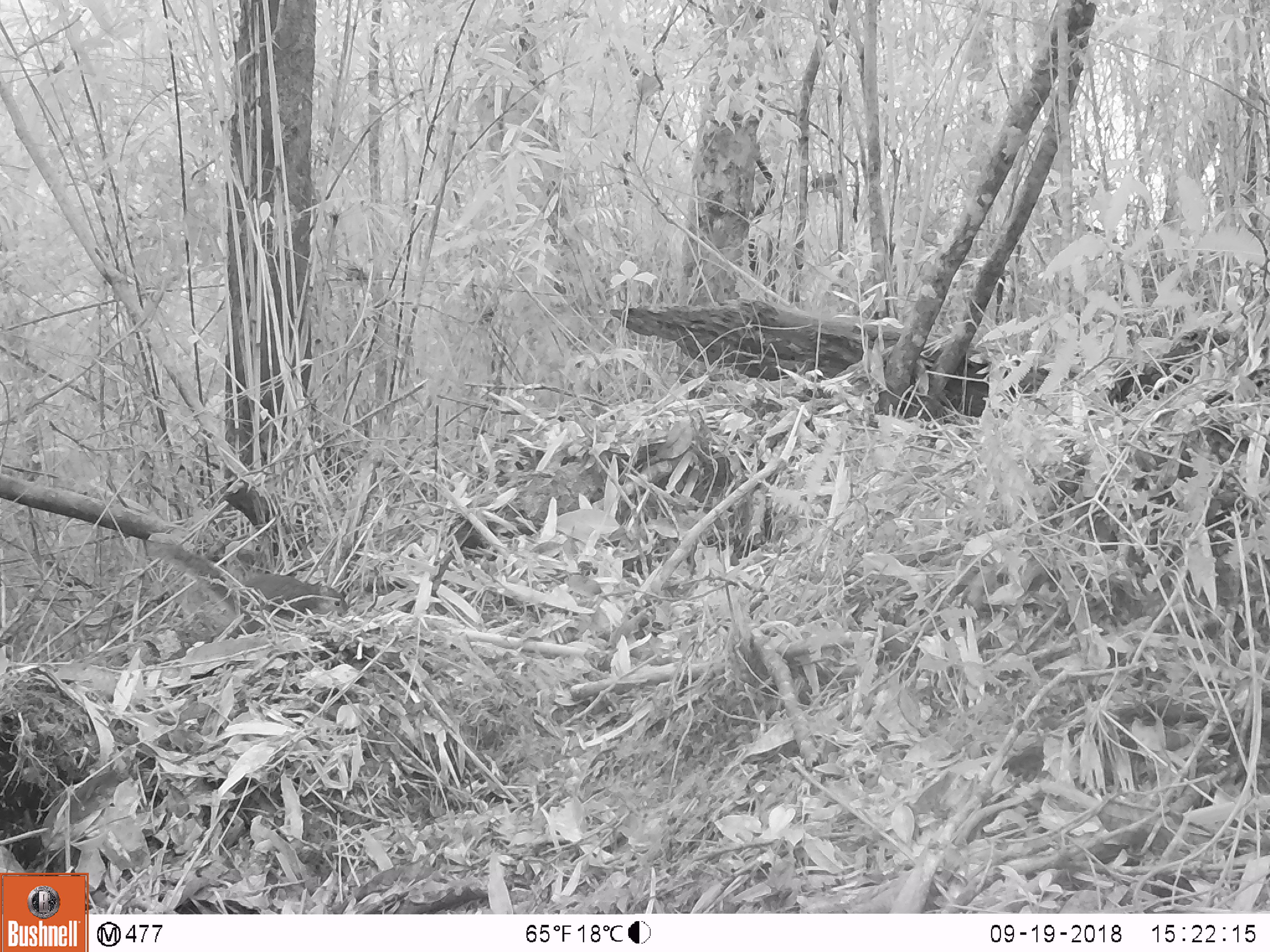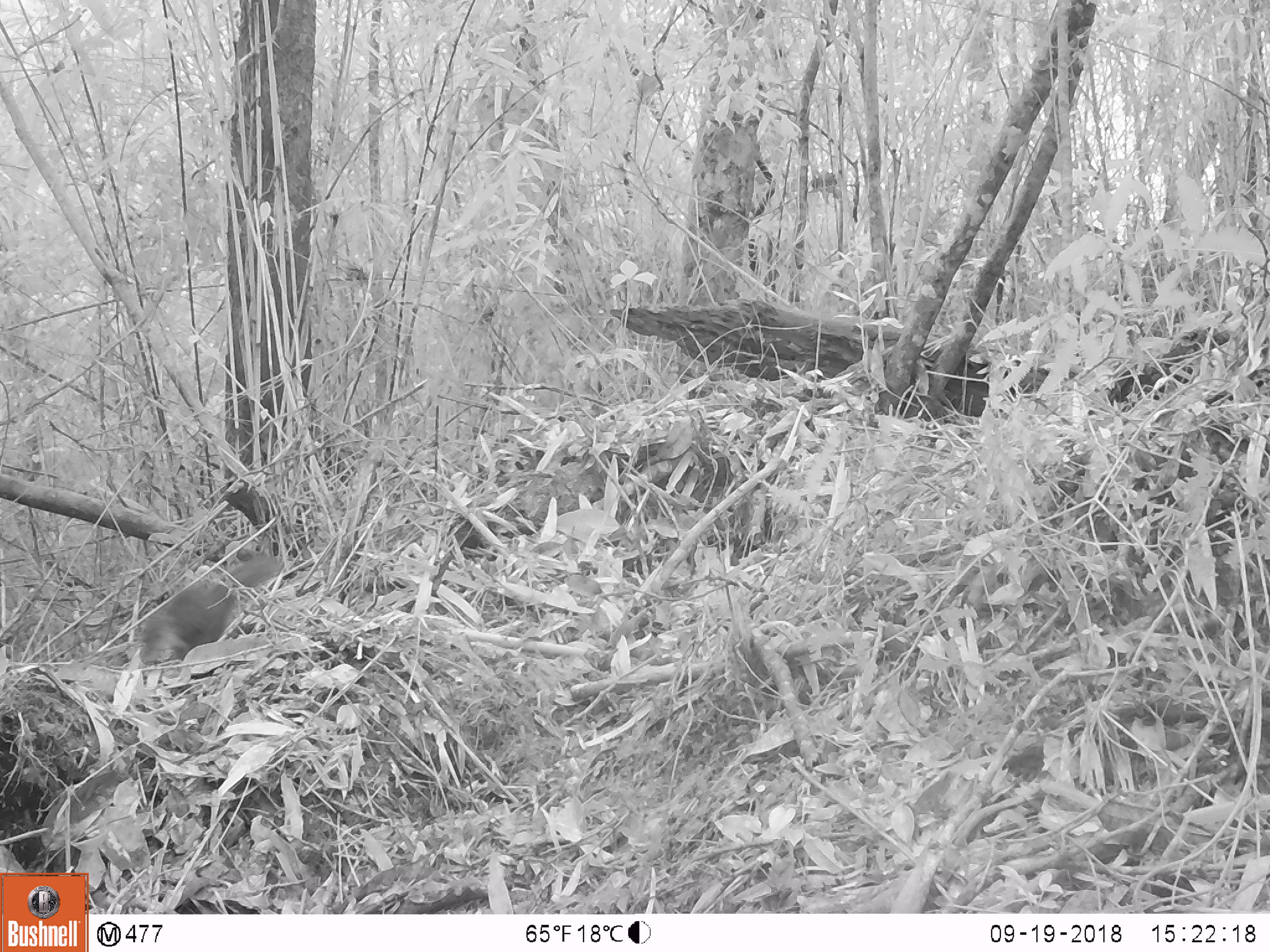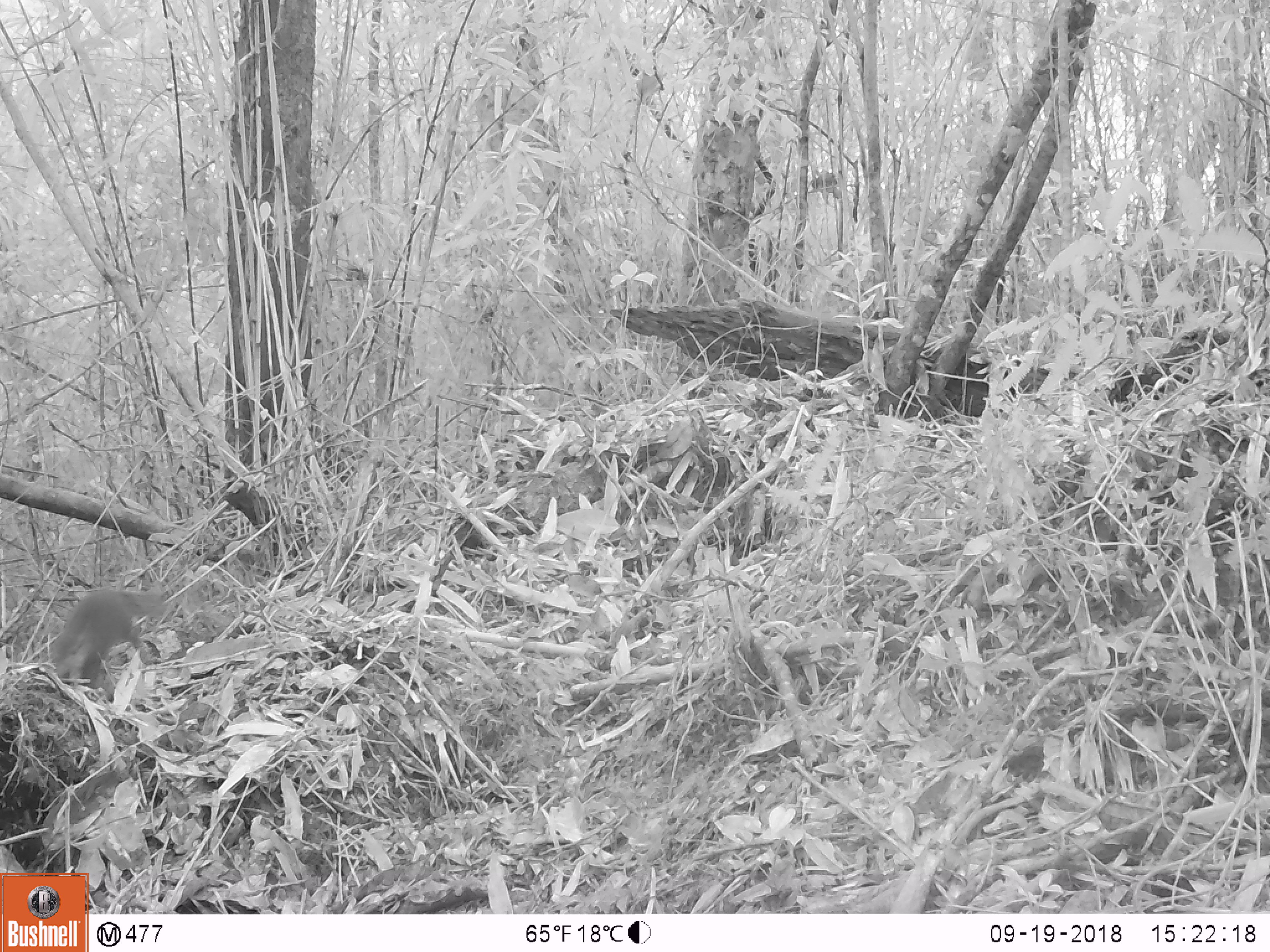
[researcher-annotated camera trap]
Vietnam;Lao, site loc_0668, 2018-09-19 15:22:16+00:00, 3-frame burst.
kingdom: Animalia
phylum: Chordata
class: Mammalia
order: Carnivora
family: Mustelidae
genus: Melogale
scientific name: Melogale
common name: ferret badger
Ferret badger (Melogale). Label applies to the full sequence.